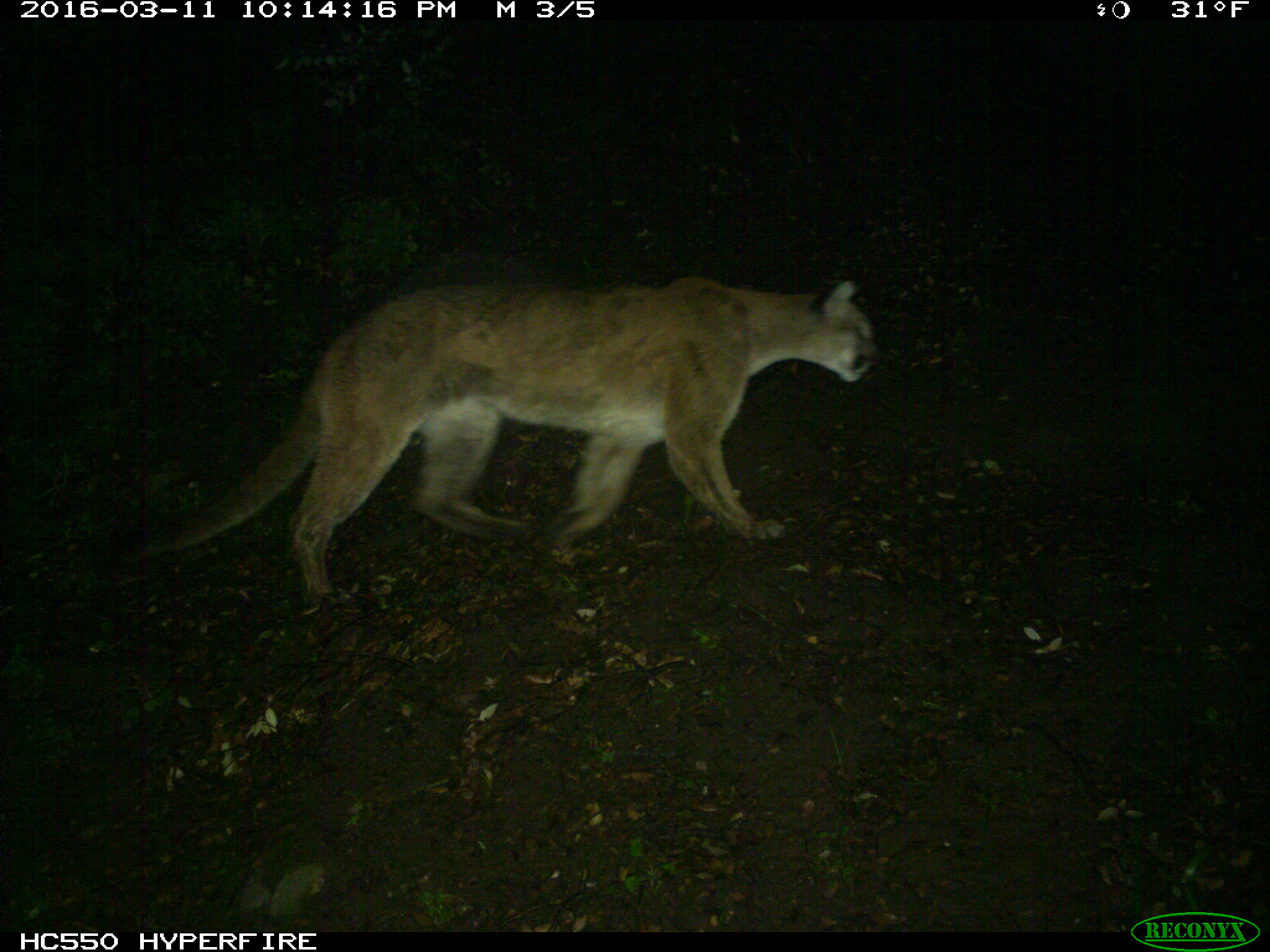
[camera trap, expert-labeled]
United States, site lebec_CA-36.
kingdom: Animalia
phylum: Chordata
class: Mammalia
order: Carnivora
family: Felidae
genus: Puma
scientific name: Puma concolor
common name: mountain lion